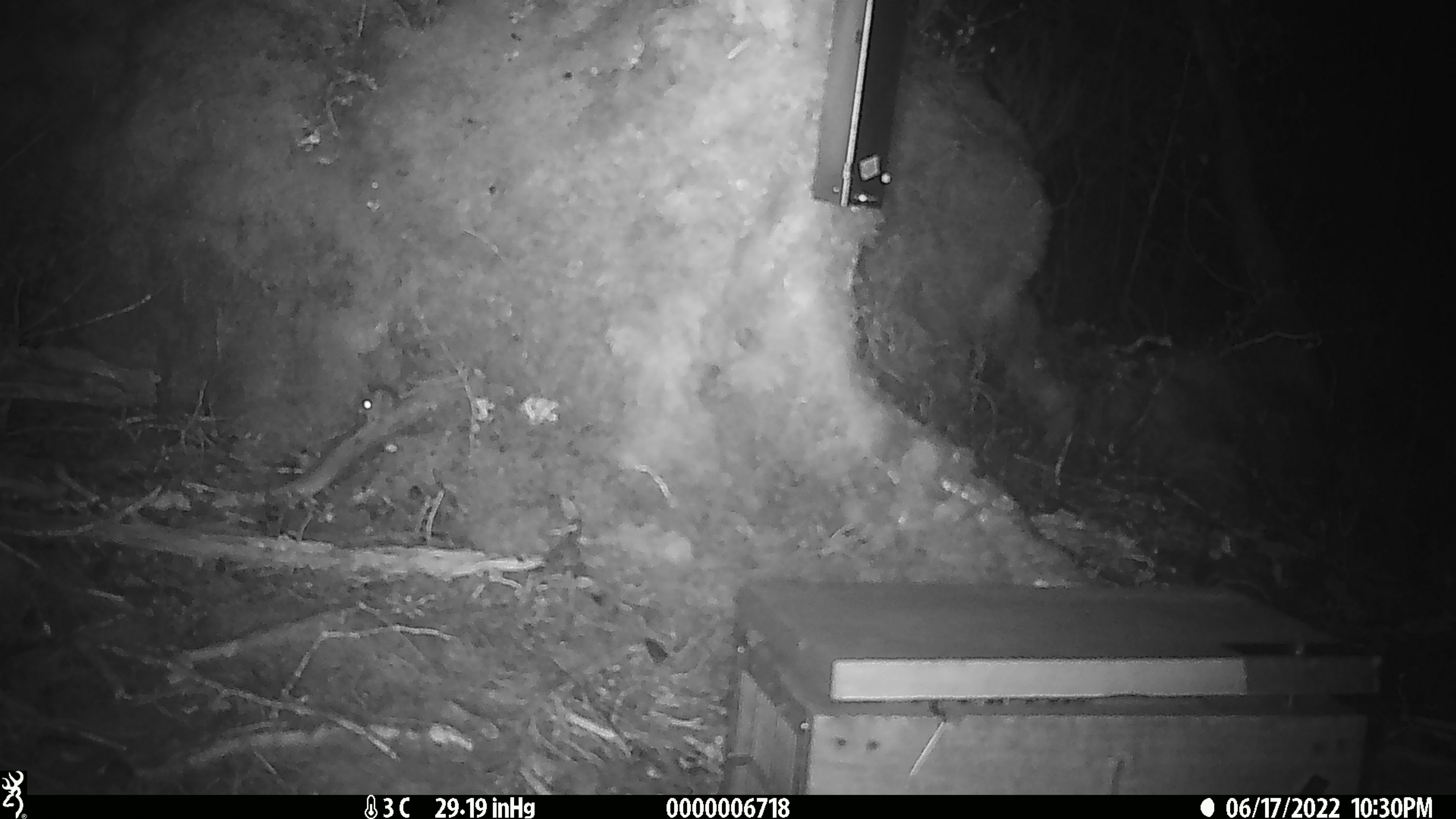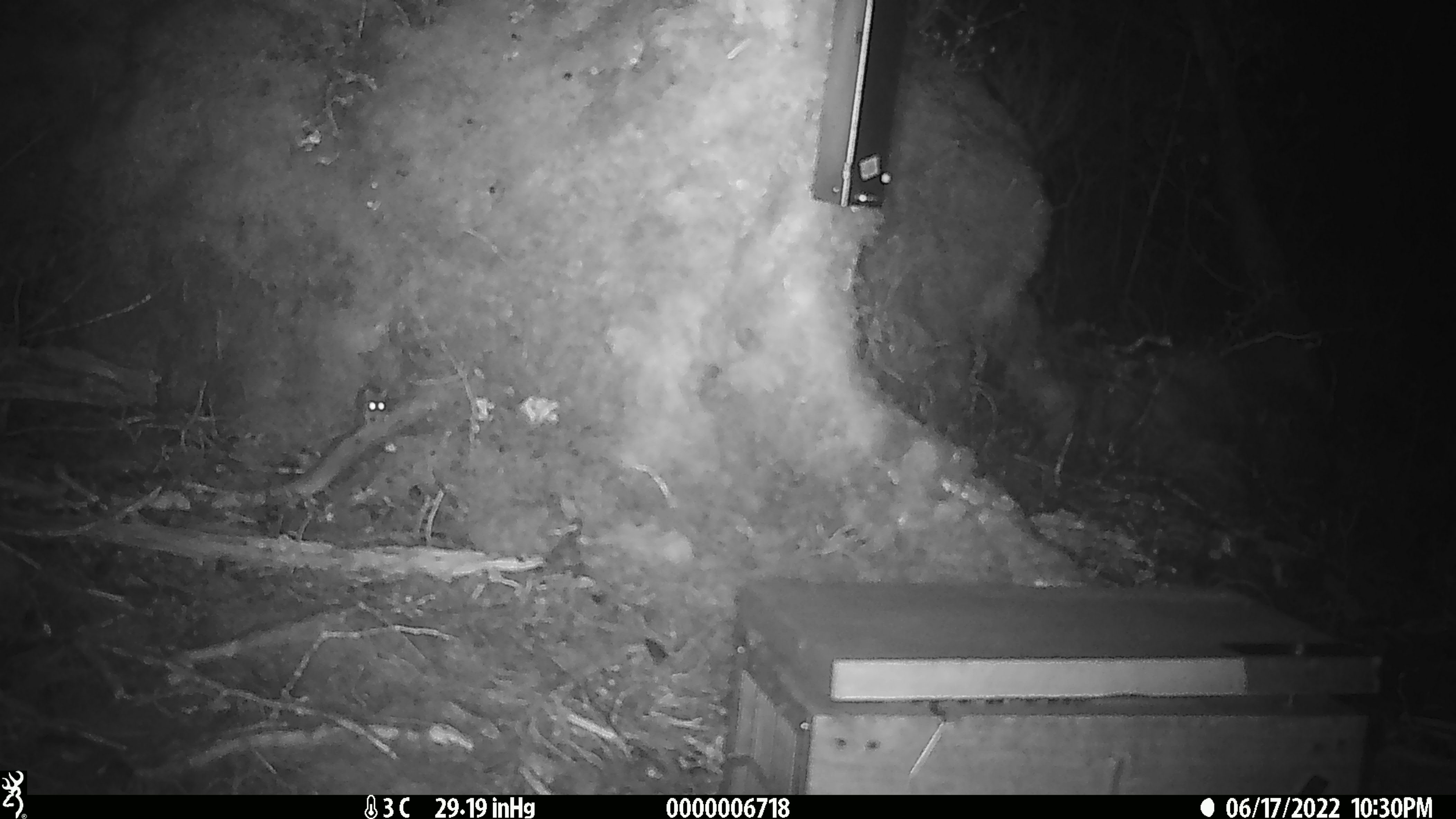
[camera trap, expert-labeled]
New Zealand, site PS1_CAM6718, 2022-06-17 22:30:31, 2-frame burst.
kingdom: Animalia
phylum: Chordata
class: Mammalia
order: Rodentia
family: Muridae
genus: Mus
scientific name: Mus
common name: mouse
Mouse (Mus).